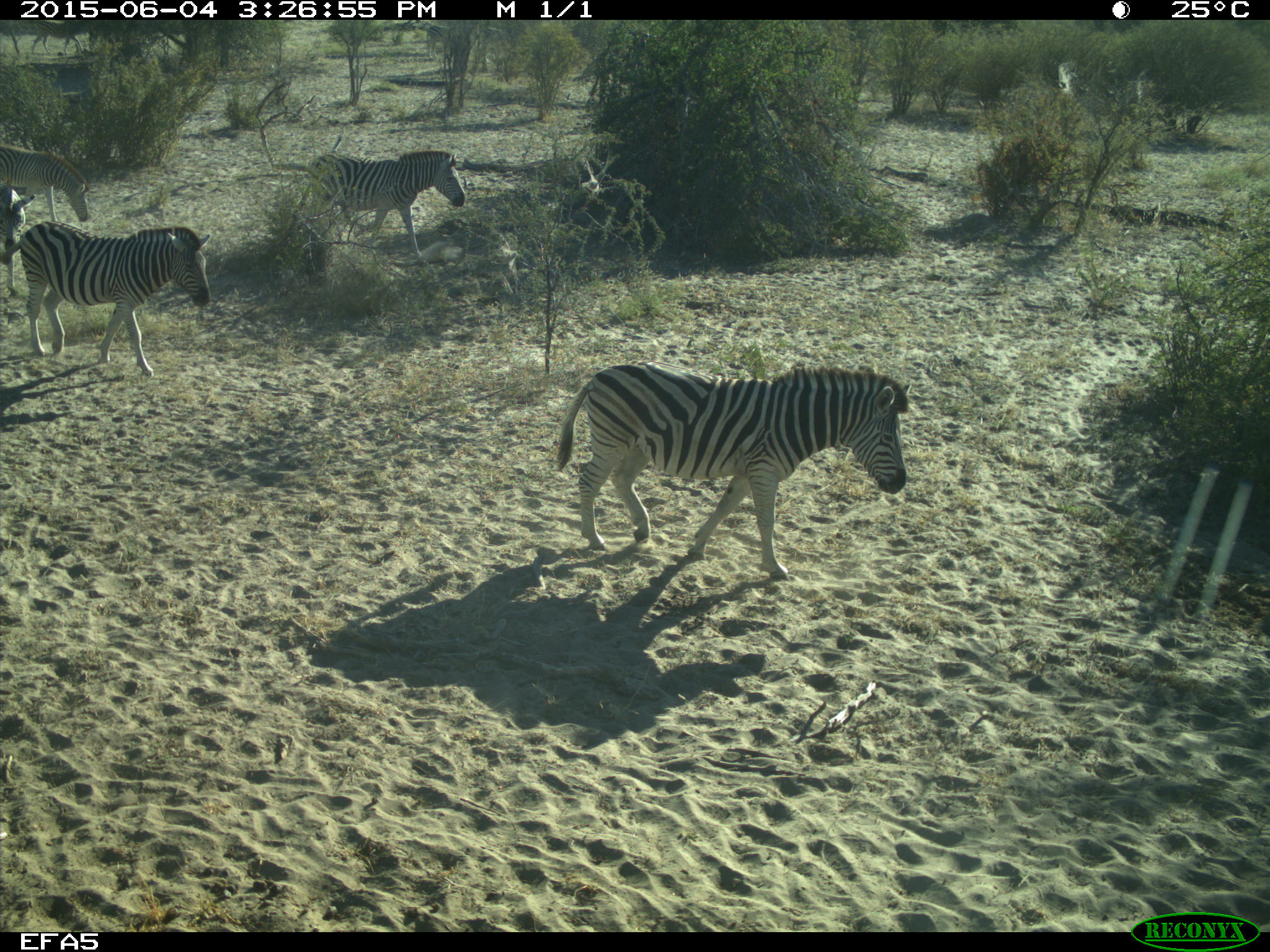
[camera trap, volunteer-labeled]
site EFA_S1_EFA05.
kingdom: Animalia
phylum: Chordata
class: Mammalia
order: Perissodactyla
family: Equidae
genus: Equus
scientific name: Equus quagga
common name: plains zebra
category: zebraplains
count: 5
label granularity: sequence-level